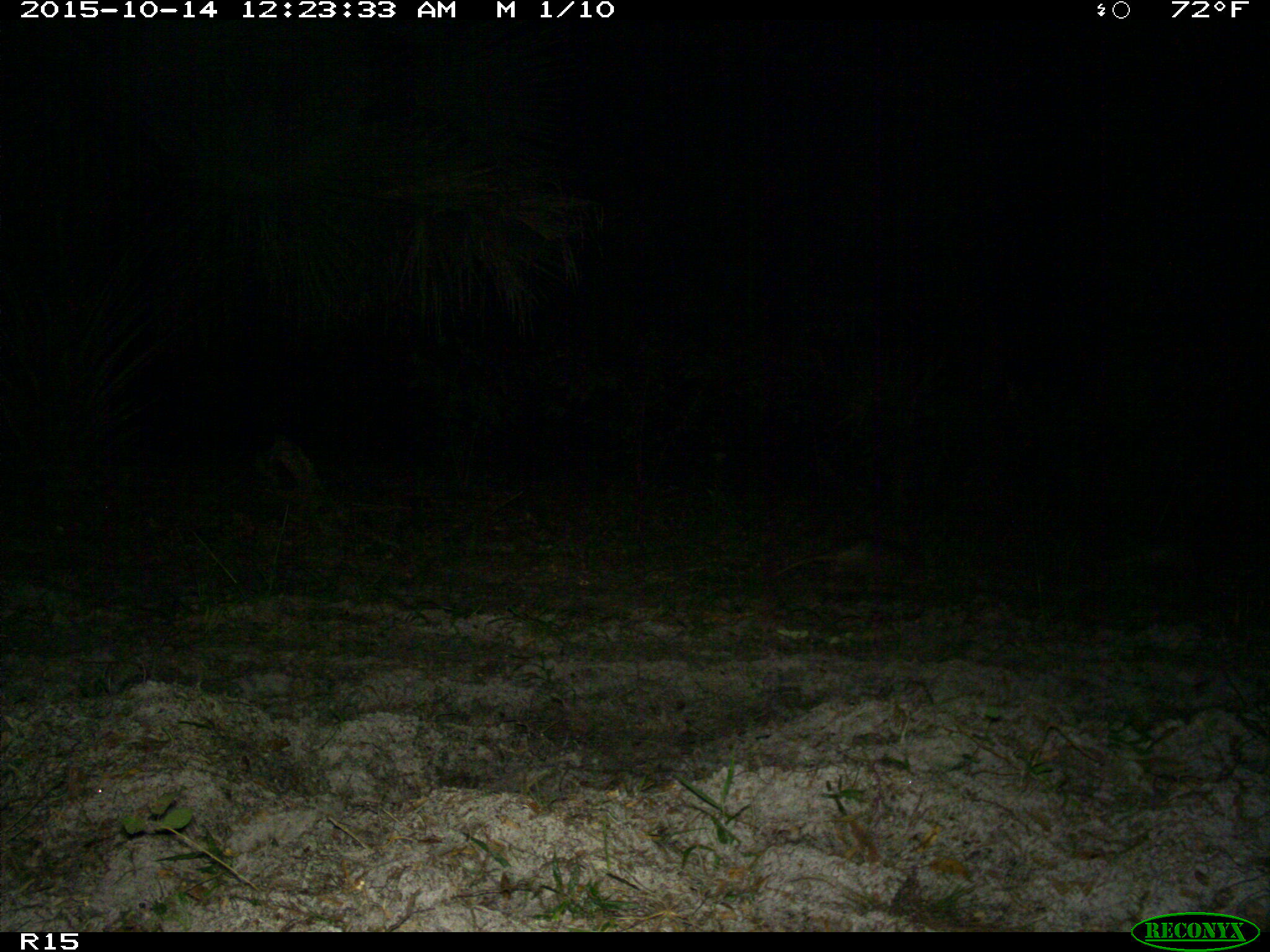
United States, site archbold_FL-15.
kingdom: Animalia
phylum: Chordata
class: Mammalia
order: Cingulata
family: Dasypodidae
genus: Dasypus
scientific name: Dasypus novemcinctus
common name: nine-banded armadillo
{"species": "Dasypus novemcinctus (nine-banded armadillo)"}